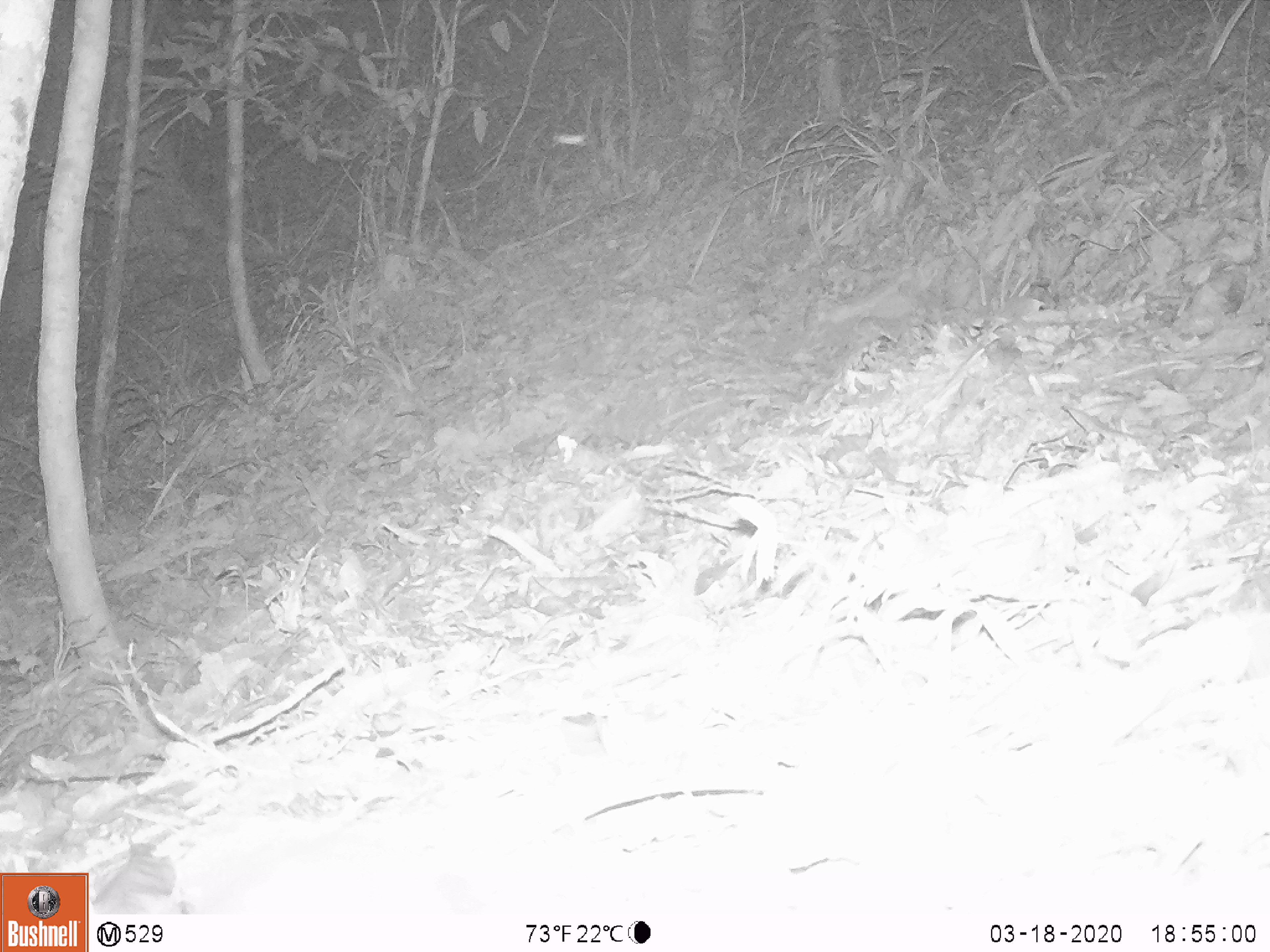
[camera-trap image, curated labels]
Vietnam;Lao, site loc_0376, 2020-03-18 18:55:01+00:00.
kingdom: Animalia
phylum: Chordata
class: Mammalia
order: Carnivora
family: Mustelidae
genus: Melogale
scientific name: Melogale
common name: ferret badger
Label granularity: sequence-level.